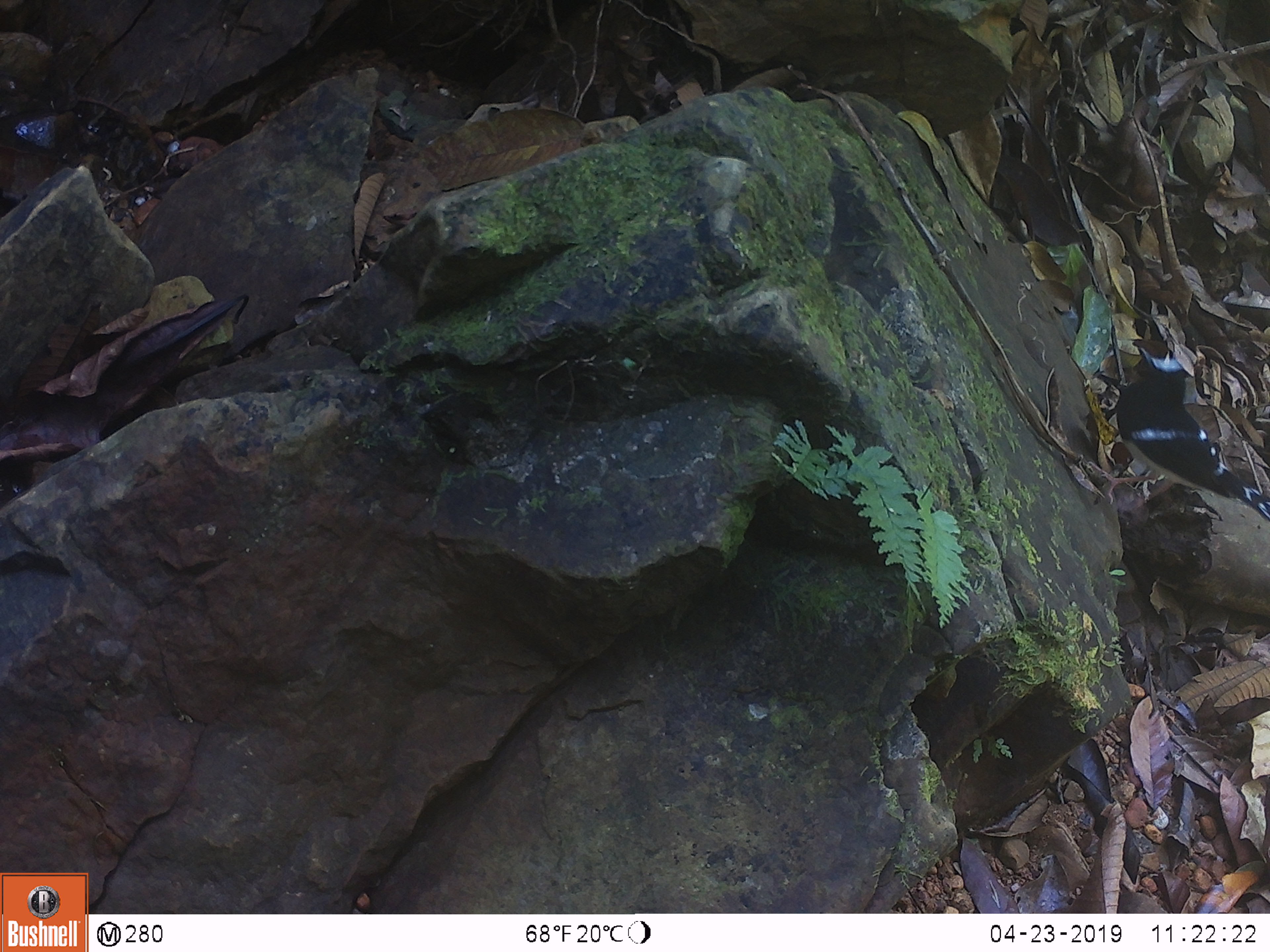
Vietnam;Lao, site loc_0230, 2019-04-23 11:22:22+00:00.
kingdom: Animalia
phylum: Chordata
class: Aves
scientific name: Aves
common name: bird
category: unidentified bird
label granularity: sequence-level